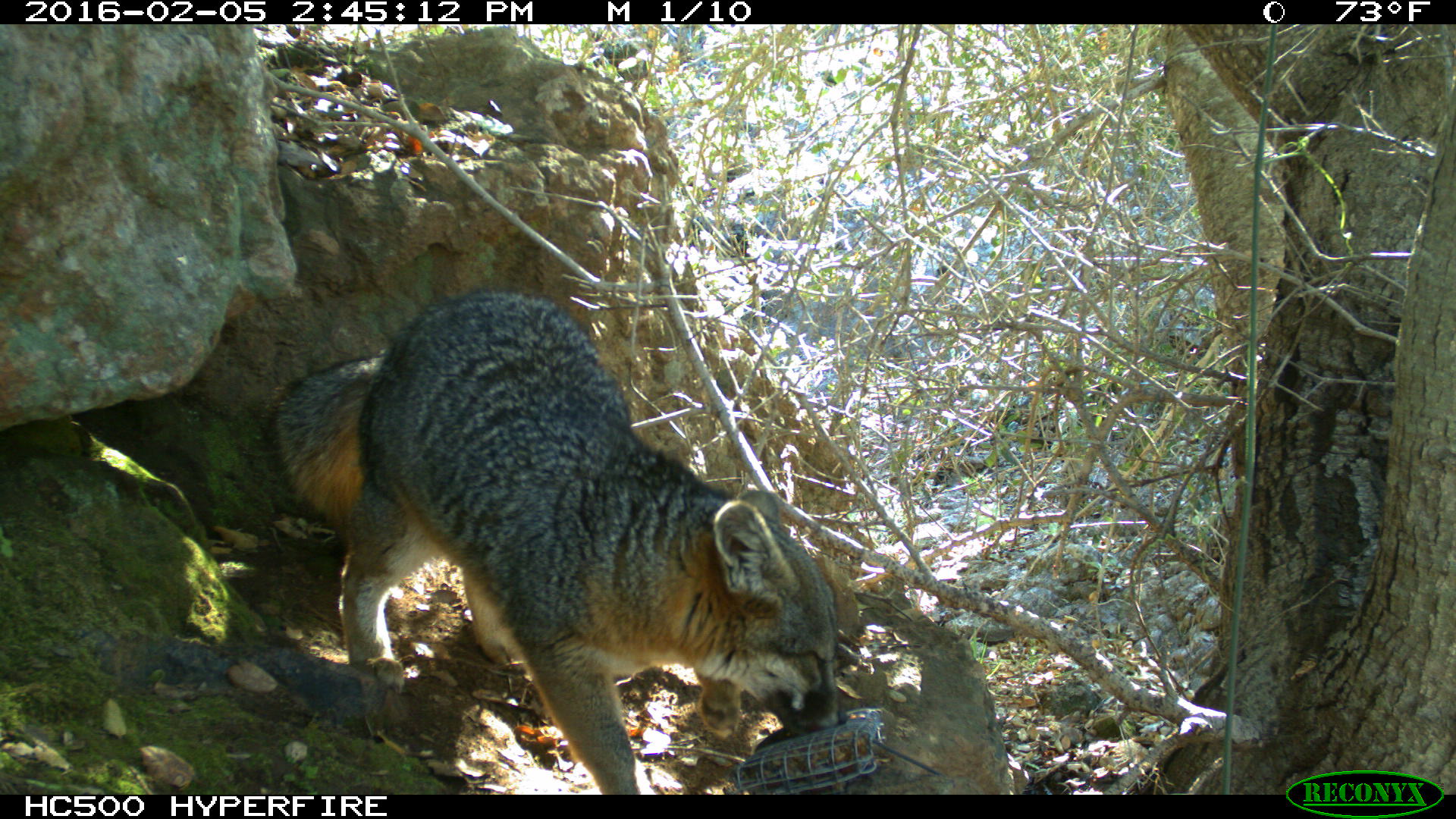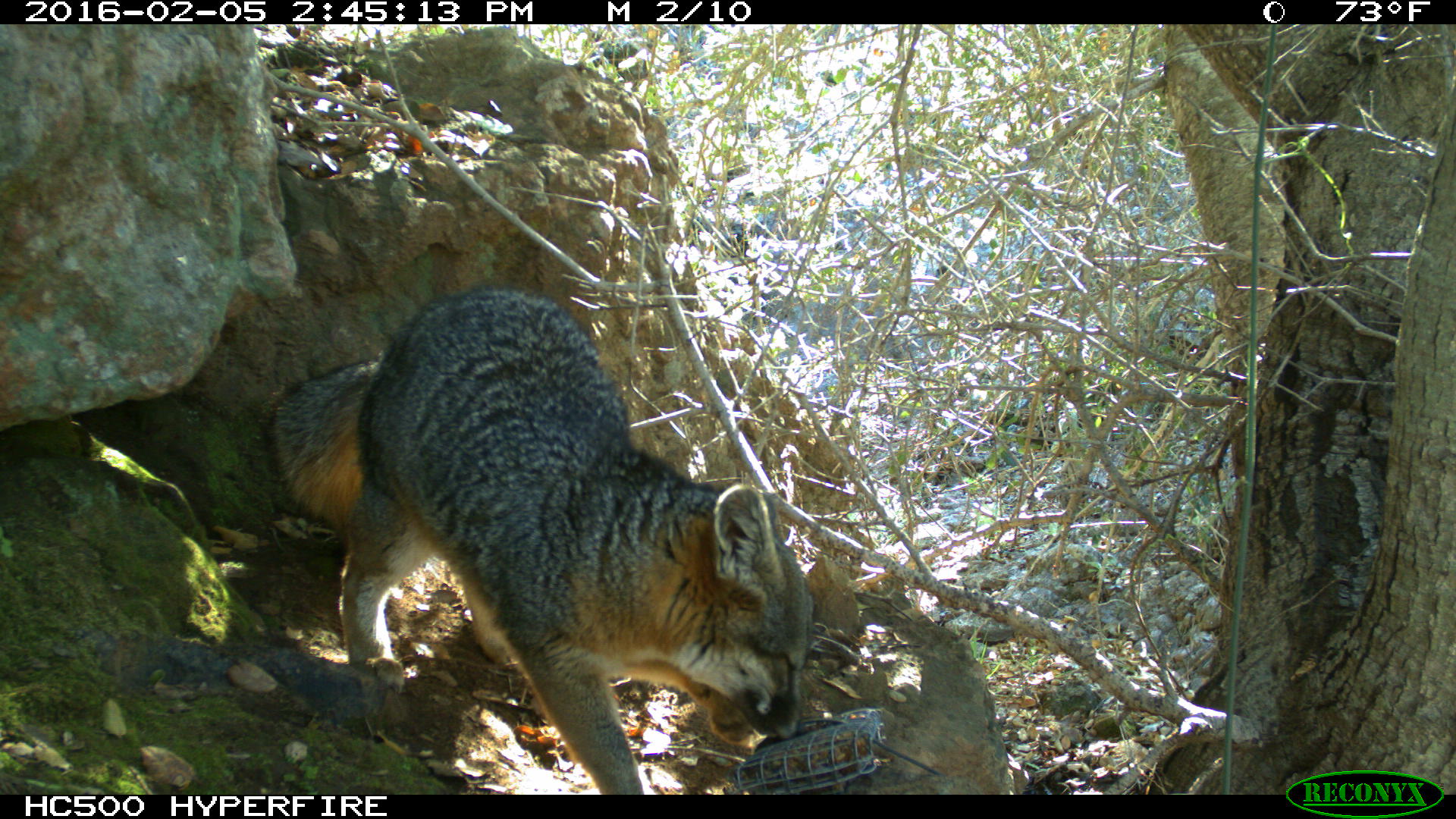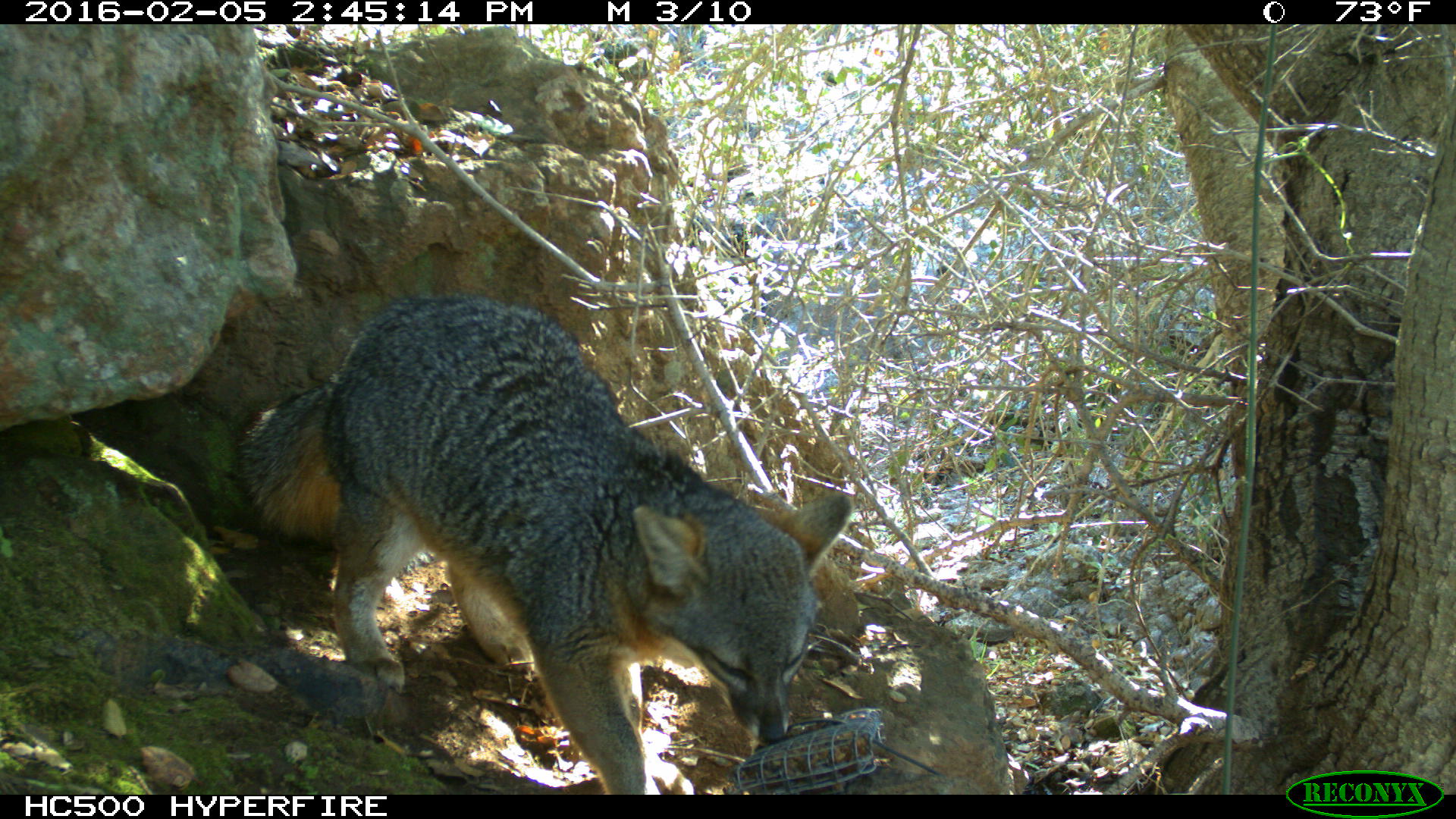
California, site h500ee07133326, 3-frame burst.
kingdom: Animalia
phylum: Chordata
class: Mammalia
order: Carnivora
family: Canidae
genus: Urocyon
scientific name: Urocyon littoralis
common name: island fox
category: fox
Fox (island fox) (Urocyon littoralis).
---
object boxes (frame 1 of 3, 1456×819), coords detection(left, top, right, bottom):
fox: detection(273, 292, 848, 795)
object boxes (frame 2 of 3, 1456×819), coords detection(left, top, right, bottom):
fox: detection(263, 287, 812, 794)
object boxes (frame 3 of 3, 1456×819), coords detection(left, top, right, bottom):
fox: detection(238, 291, 855, 794)